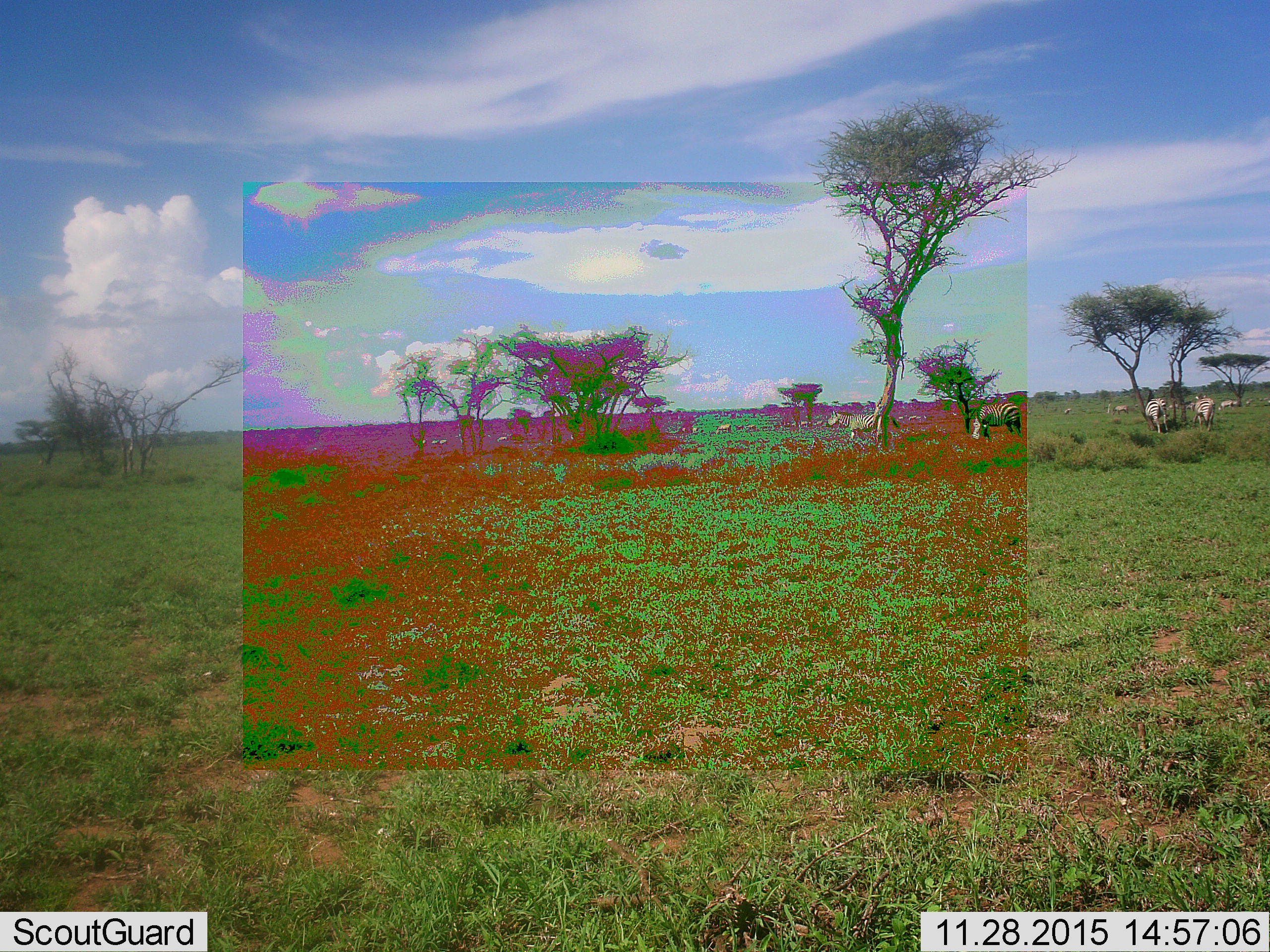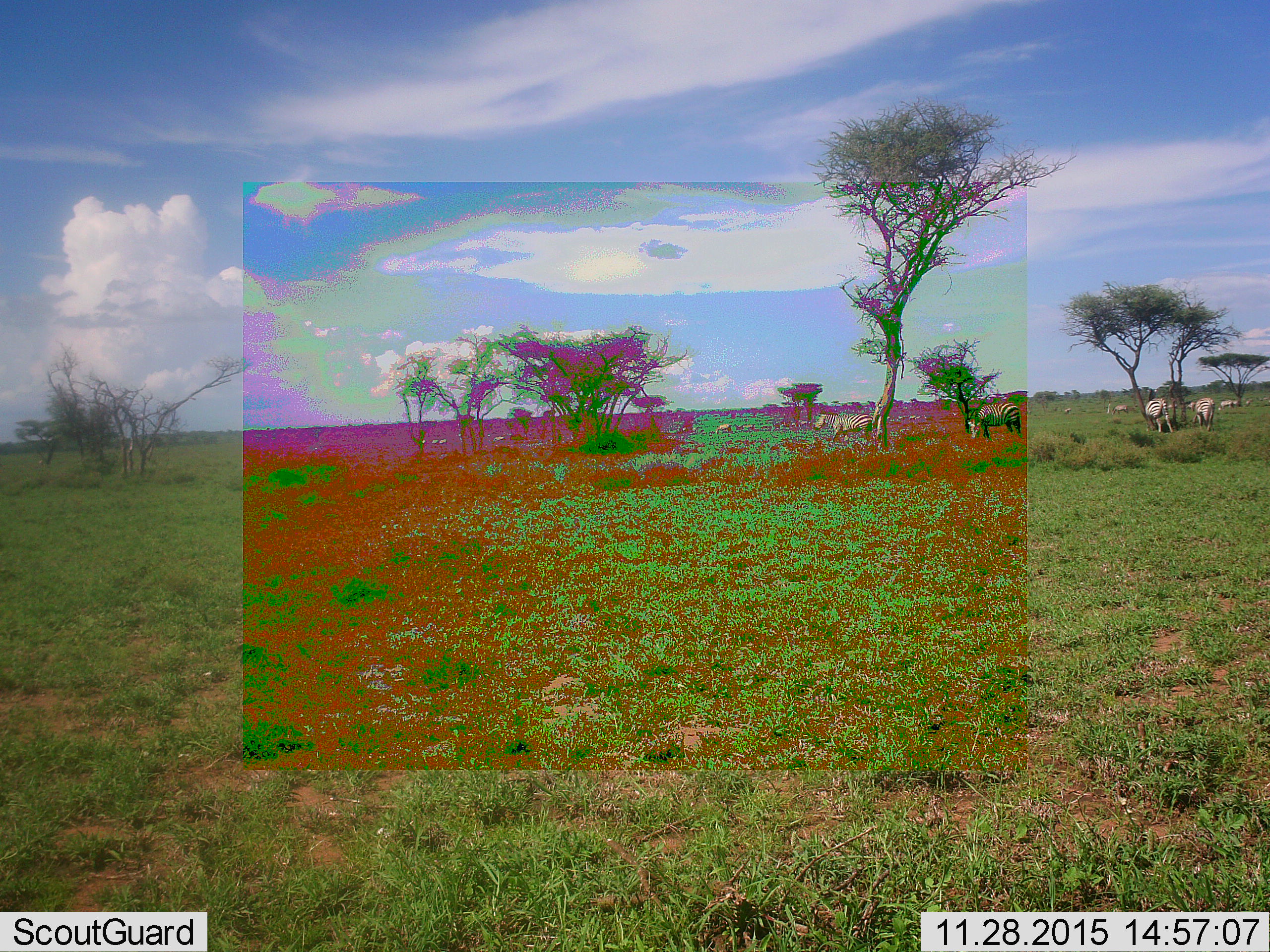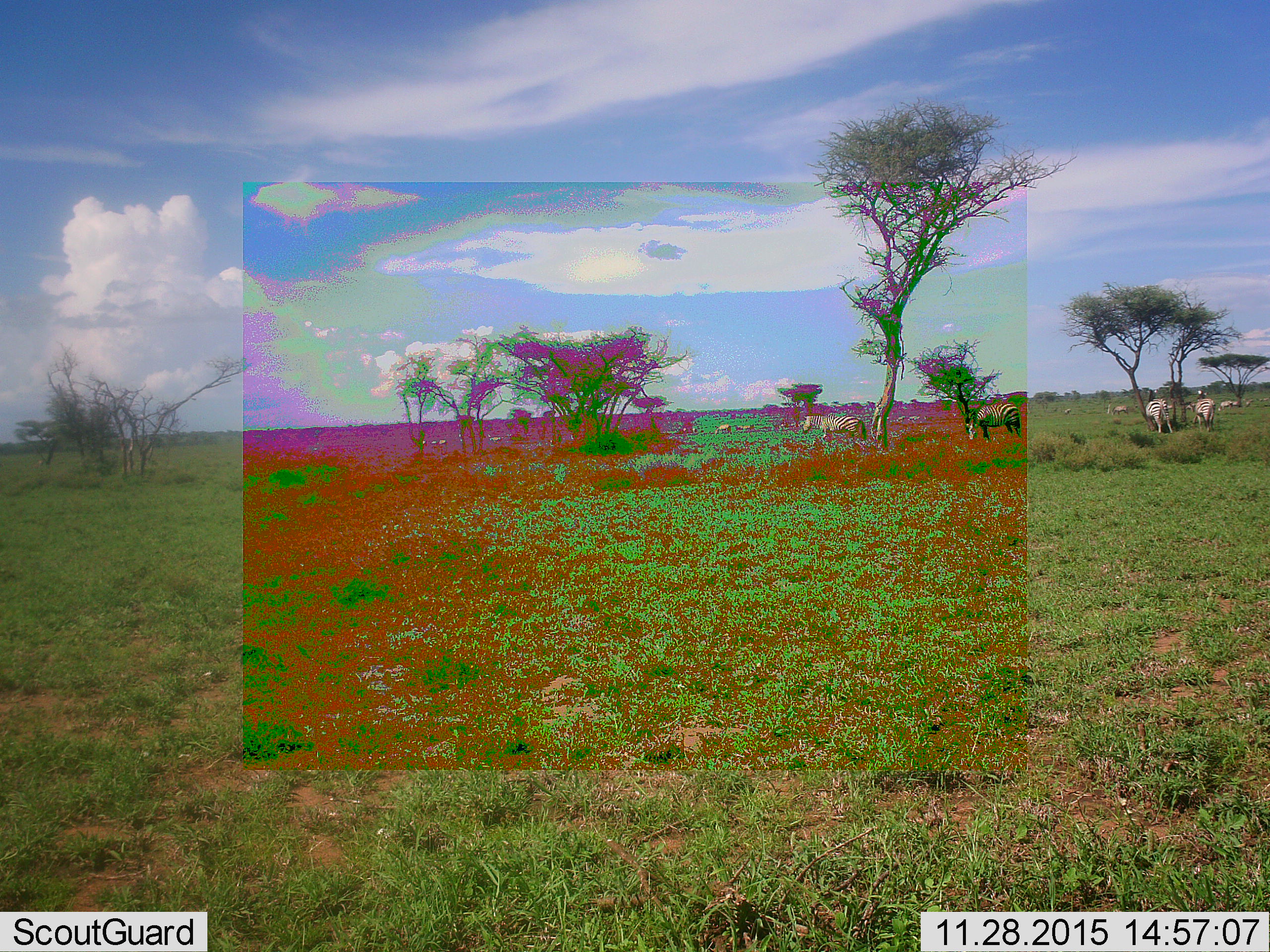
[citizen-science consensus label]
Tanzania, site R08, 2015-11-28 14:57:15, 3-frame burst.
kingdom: Animalia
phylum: Chordata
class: Mammalia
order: Perissodactyla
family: Equidae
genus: Equus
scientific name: Equus quagga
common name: plains zebra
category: zebra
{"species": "zebra (plains zebra) (Equus quagga)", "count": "11-50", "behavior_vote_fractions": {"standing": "78%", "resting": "0%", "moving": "78%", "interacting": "0%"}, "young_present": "0%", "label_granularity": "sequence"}